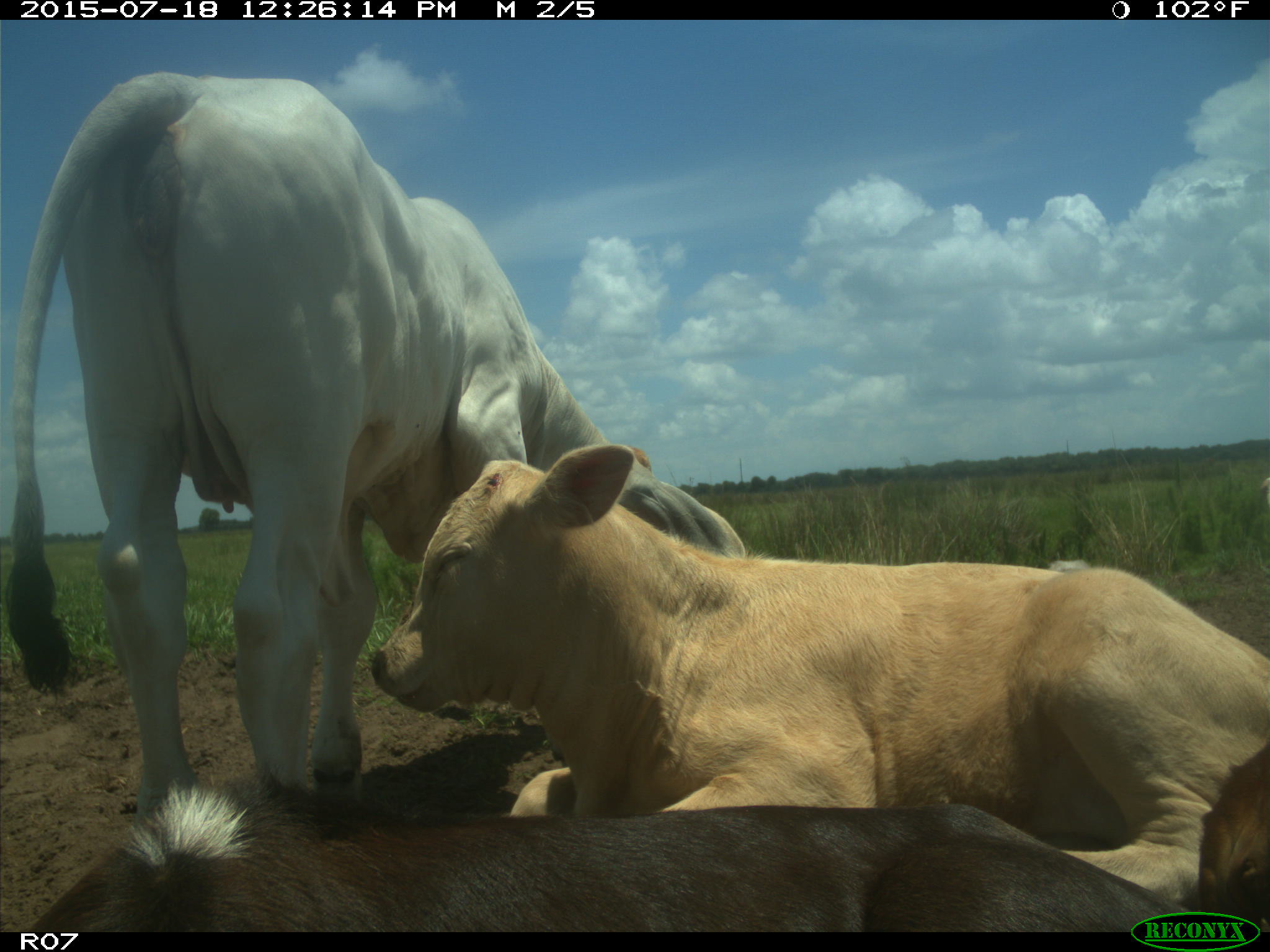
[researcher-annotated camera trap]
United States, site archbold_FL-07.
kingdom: Animalia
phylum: Chordata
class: Mammalia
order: Artiodactyla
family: Bovidae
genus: Bos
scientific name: Bos taurus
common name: domestic cow